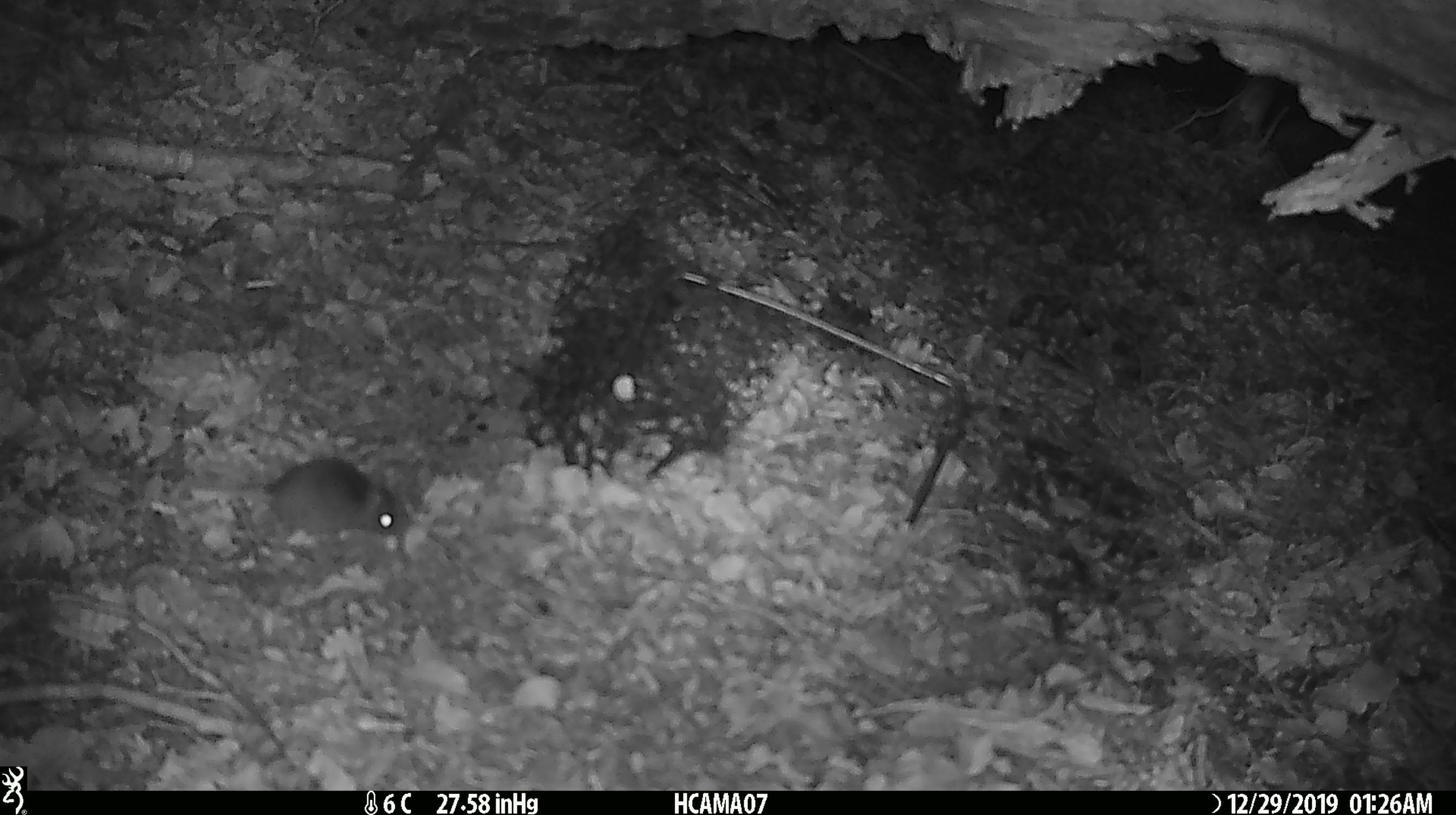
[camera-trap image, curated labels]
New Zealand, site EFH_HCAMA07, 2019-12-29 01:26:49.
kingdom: Animalia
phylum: Chordata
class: Mammalia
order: Rodentia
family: Muridae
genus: Mus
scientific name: Mus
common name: mouse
Mouse (Mus).